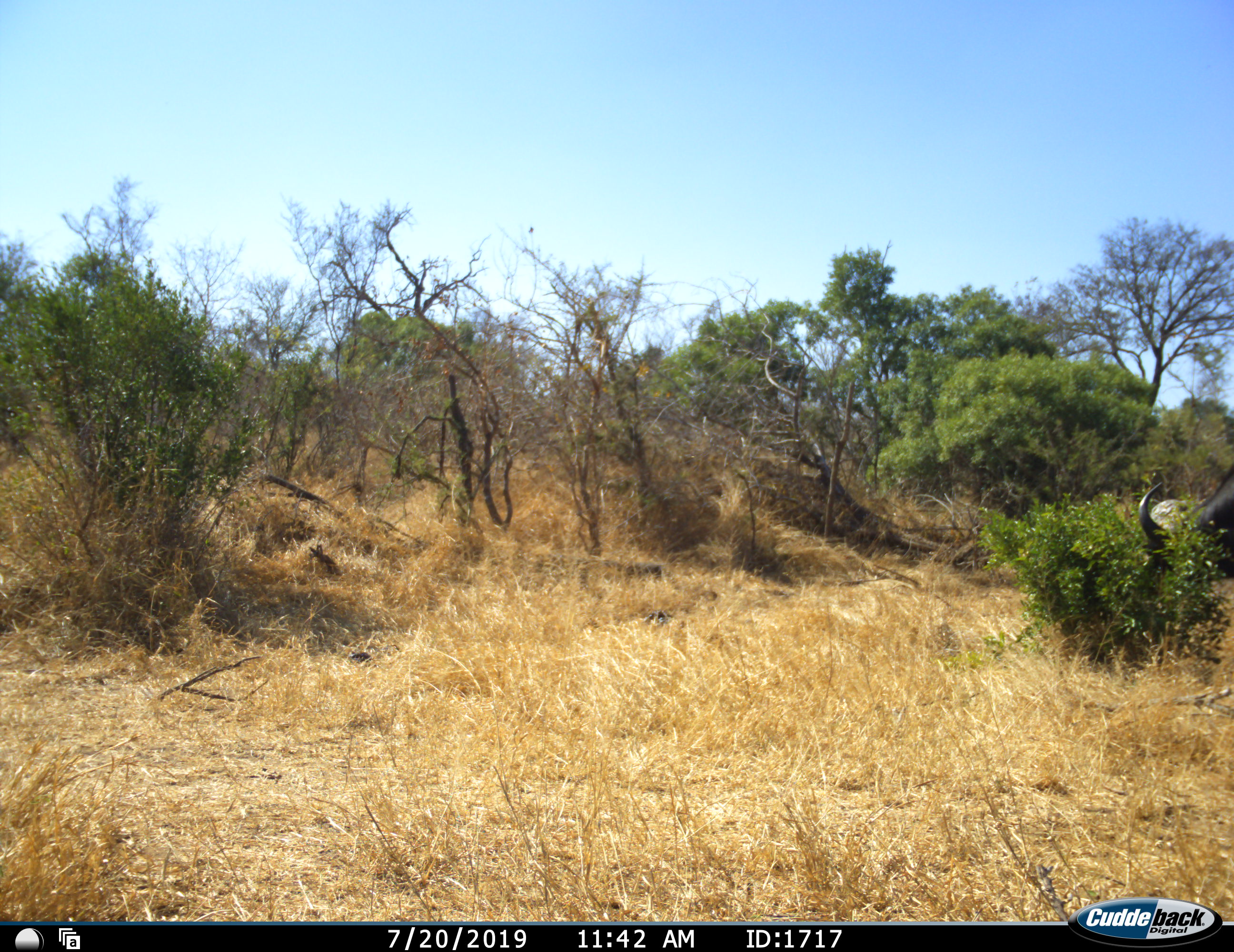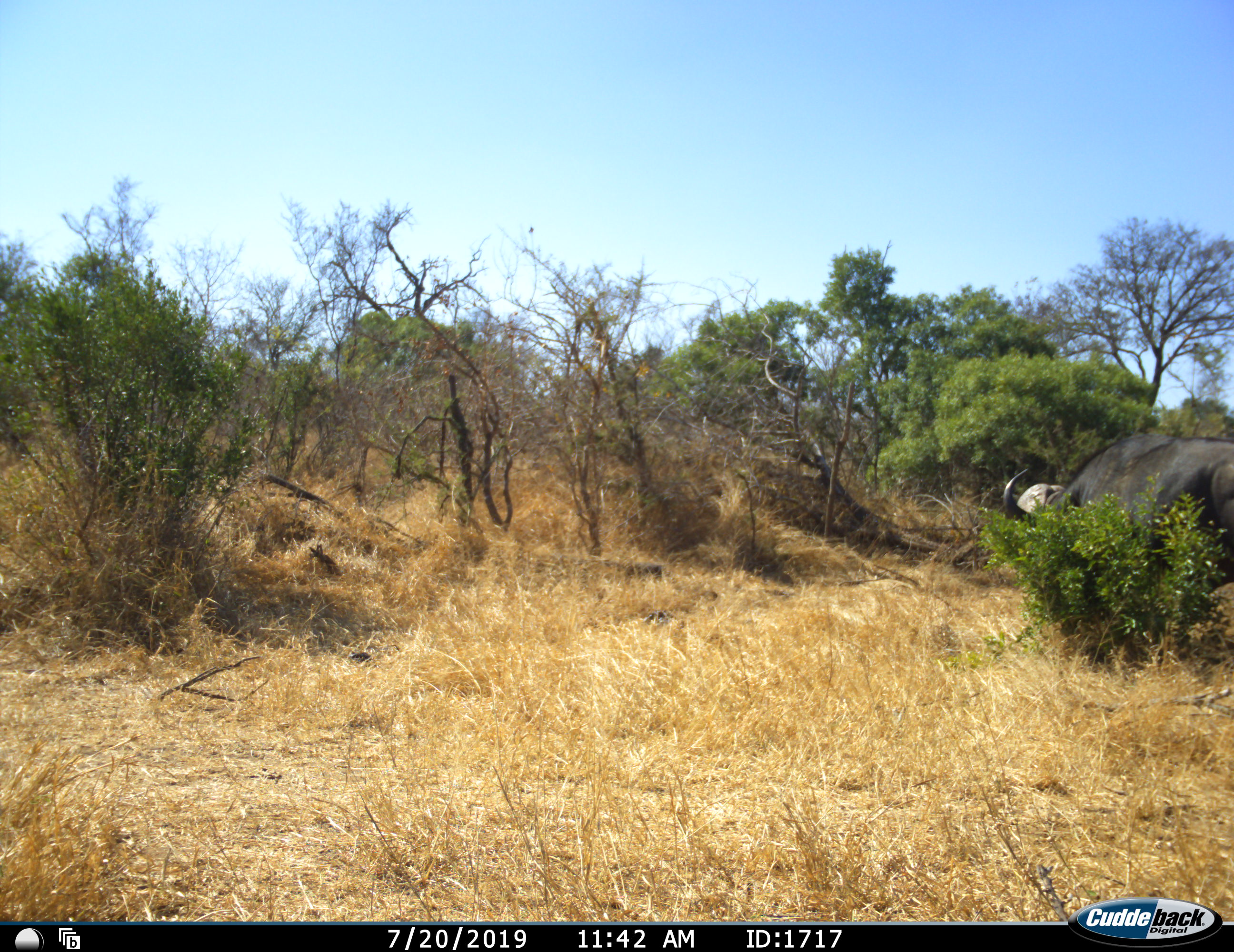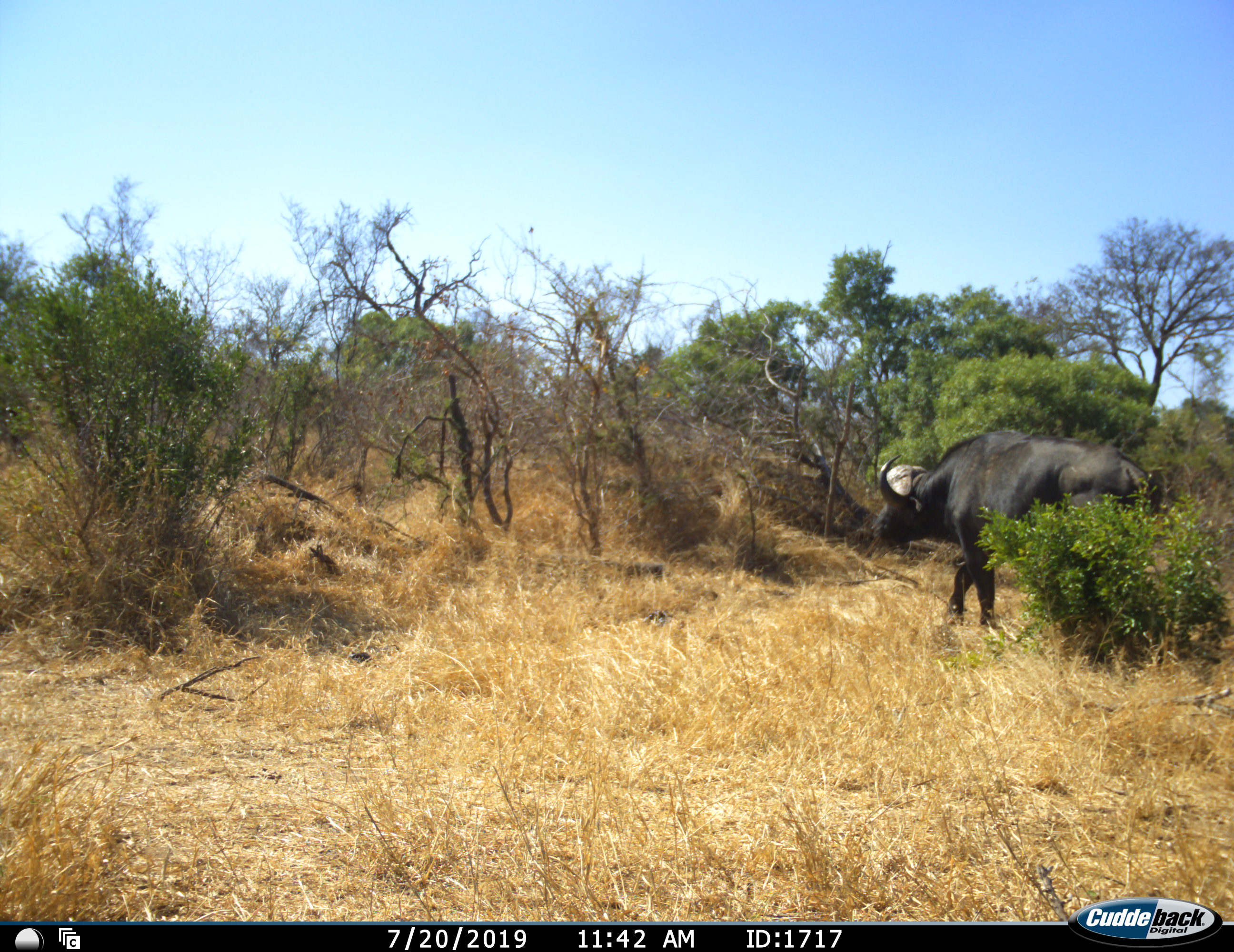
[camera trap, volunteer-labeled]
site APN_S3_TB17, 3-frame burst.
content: unidentified animal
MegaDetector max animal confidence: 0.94